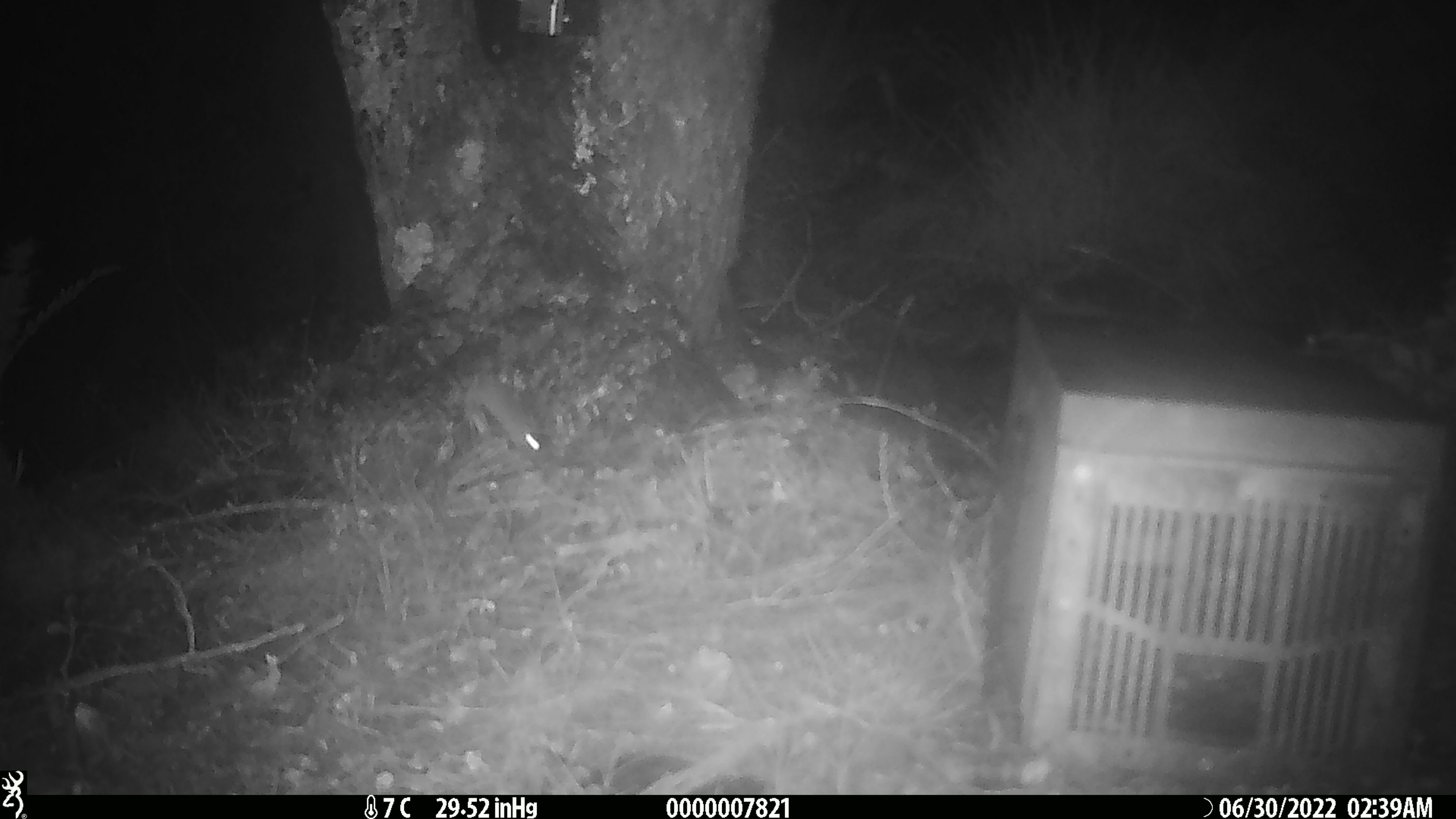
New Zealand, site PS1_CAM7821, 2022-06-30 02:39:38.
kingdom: Animalia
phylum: Chordata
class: Mammalia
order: Rodentia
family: Muridae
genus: Mus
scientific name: Mus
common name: mouse